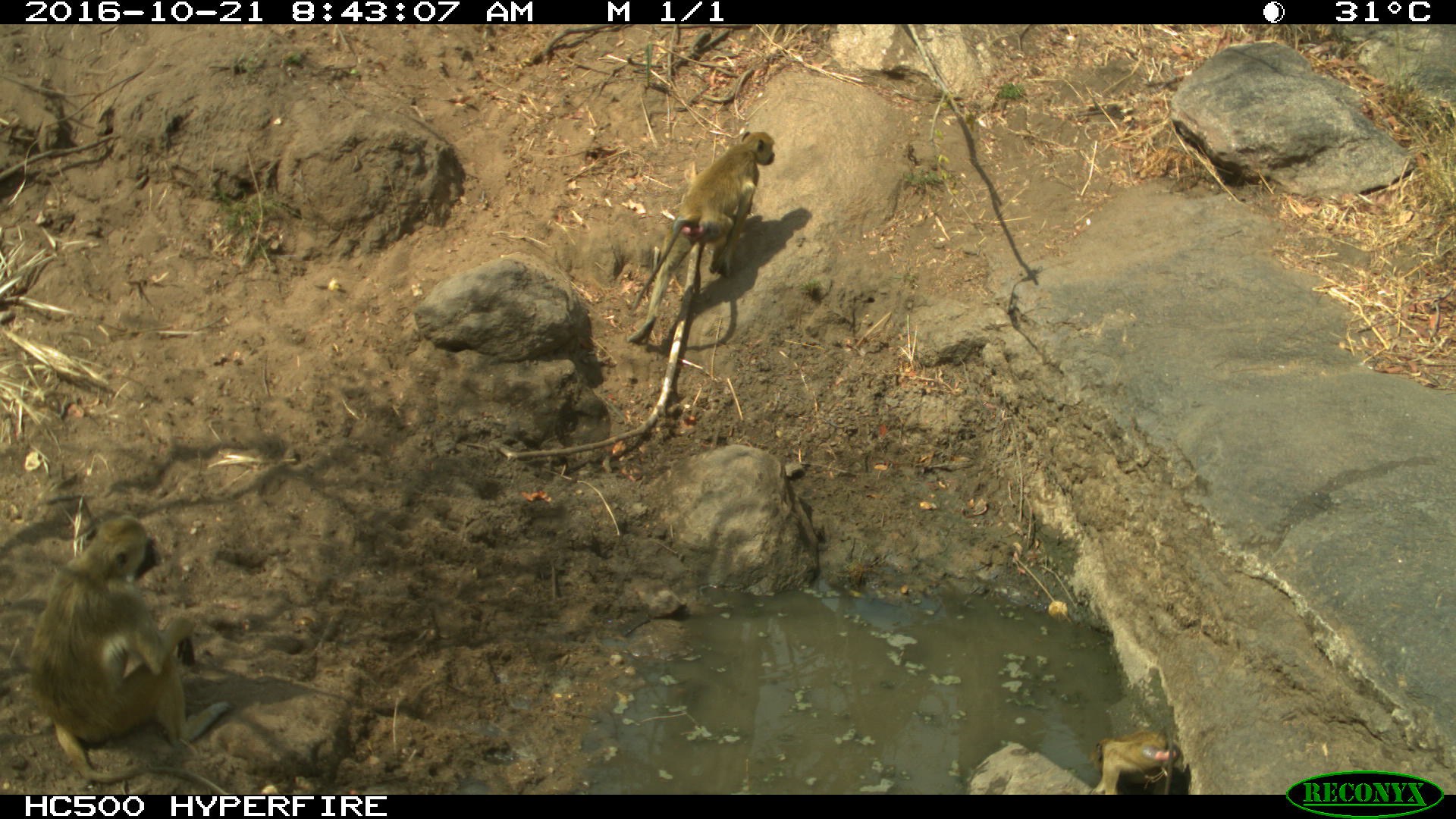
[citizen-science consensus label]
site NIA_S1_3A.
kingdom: Animalia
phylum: Chordata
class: Mammalia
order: Primates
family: Cercopithecidae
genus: Papio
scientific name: Papio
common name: baboon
Baboon (Papio), count 2. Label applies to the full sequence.